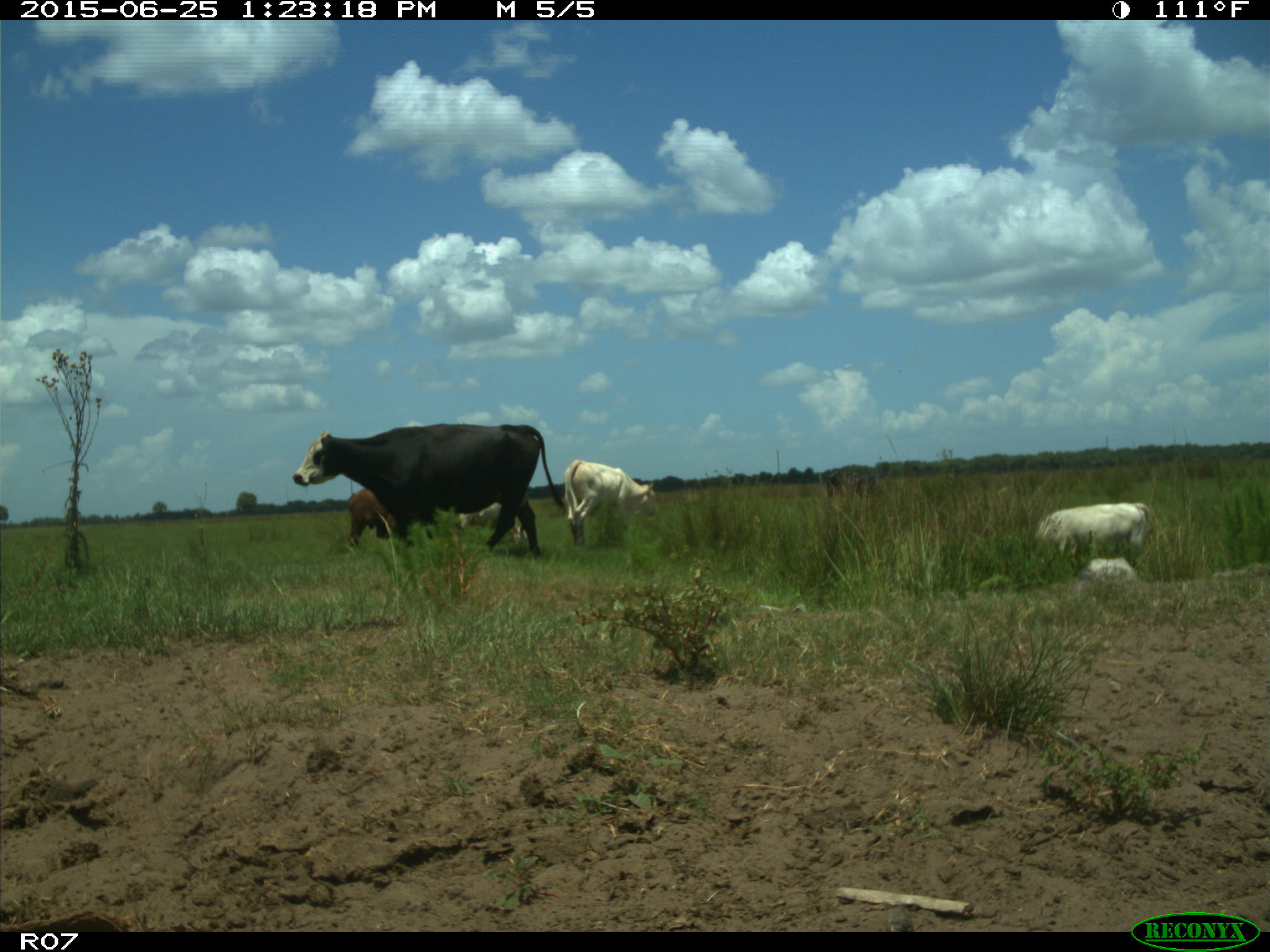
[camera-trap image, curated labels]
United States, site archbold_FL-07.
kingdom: Animalia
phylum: Chordata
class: Mammalia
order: Artiodactyla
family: Bovidae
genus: Bos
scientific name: Bos taurus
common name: domestic cow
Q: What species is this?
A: Bos taurus (domestic cow).